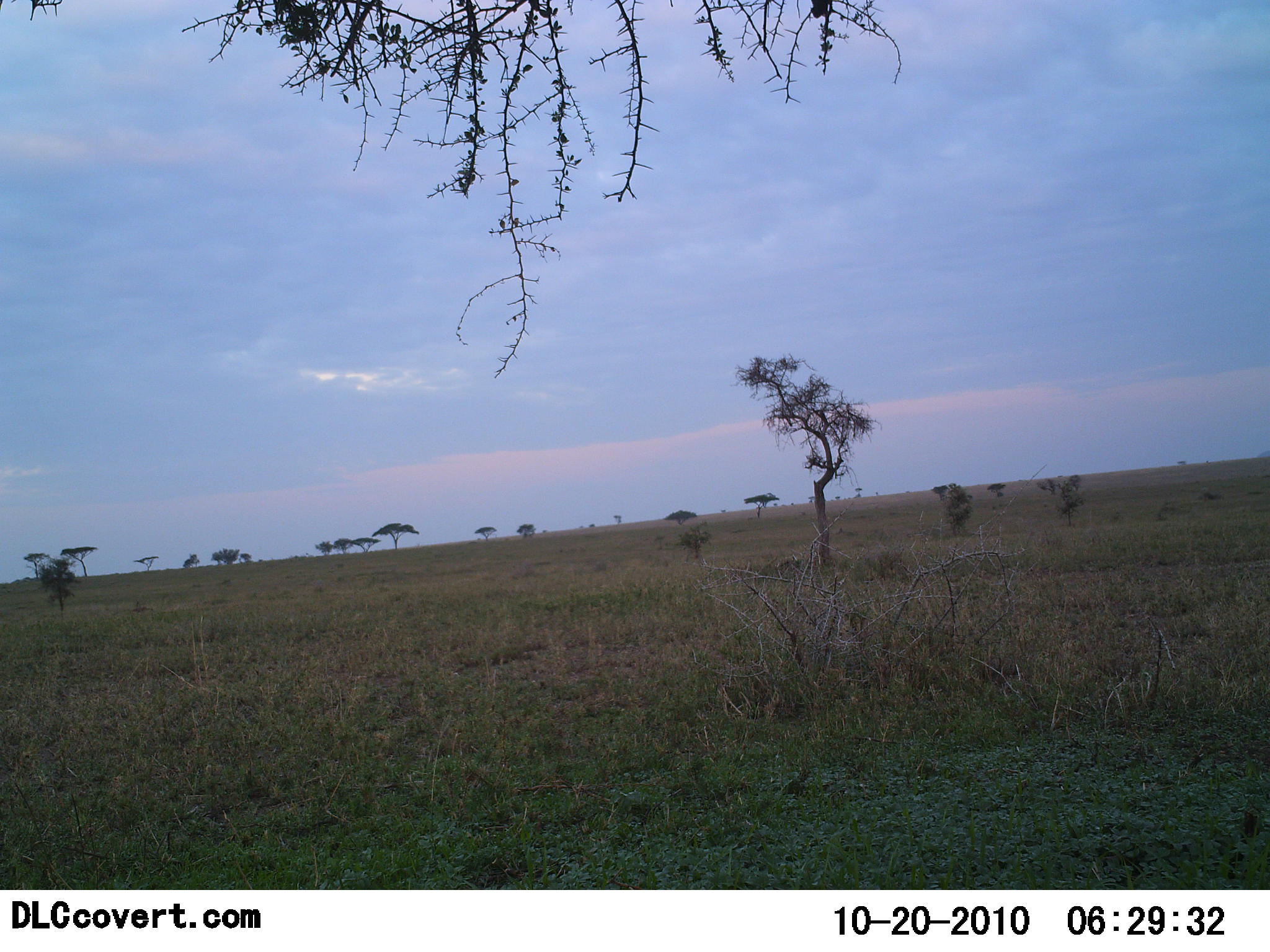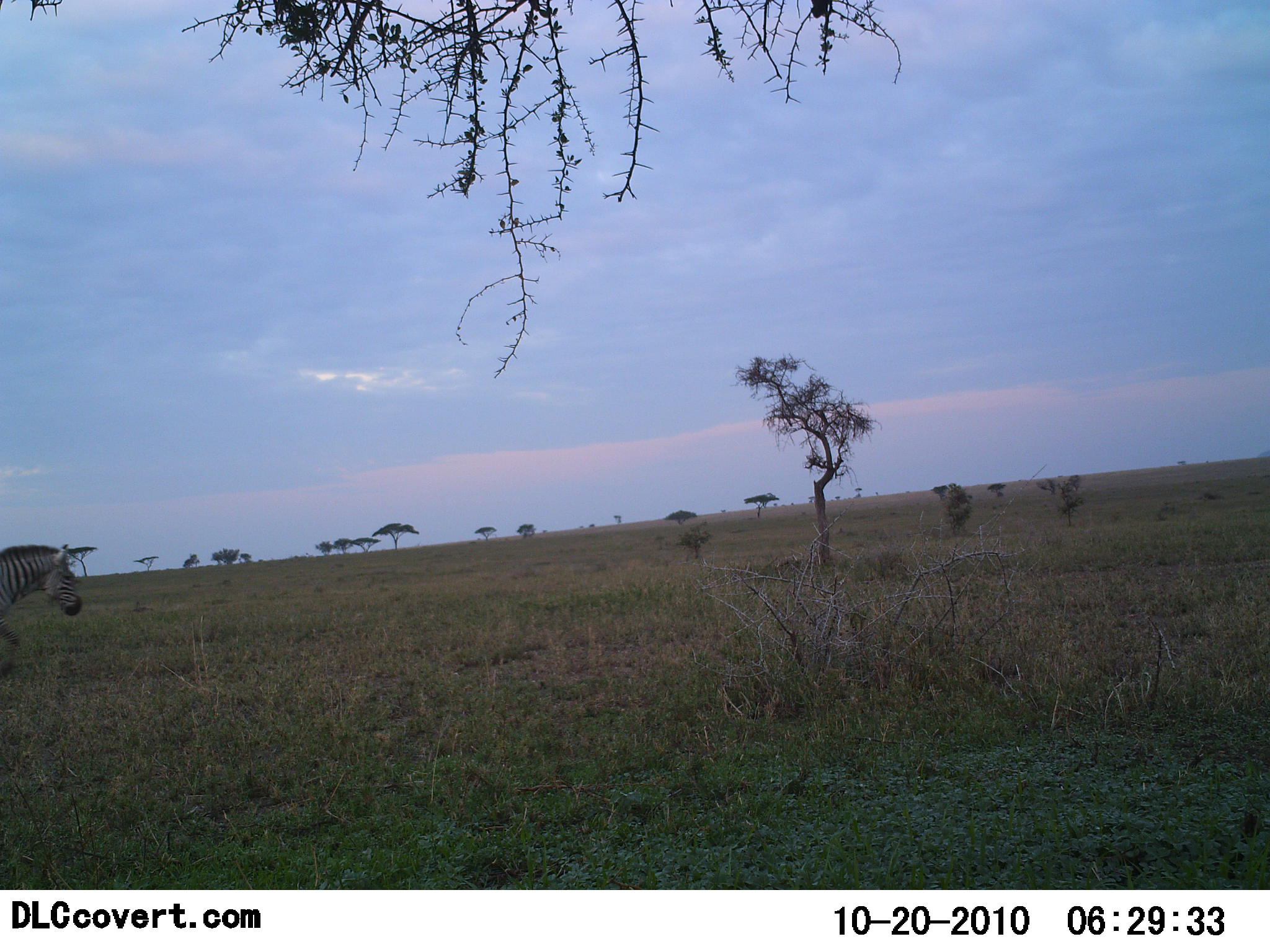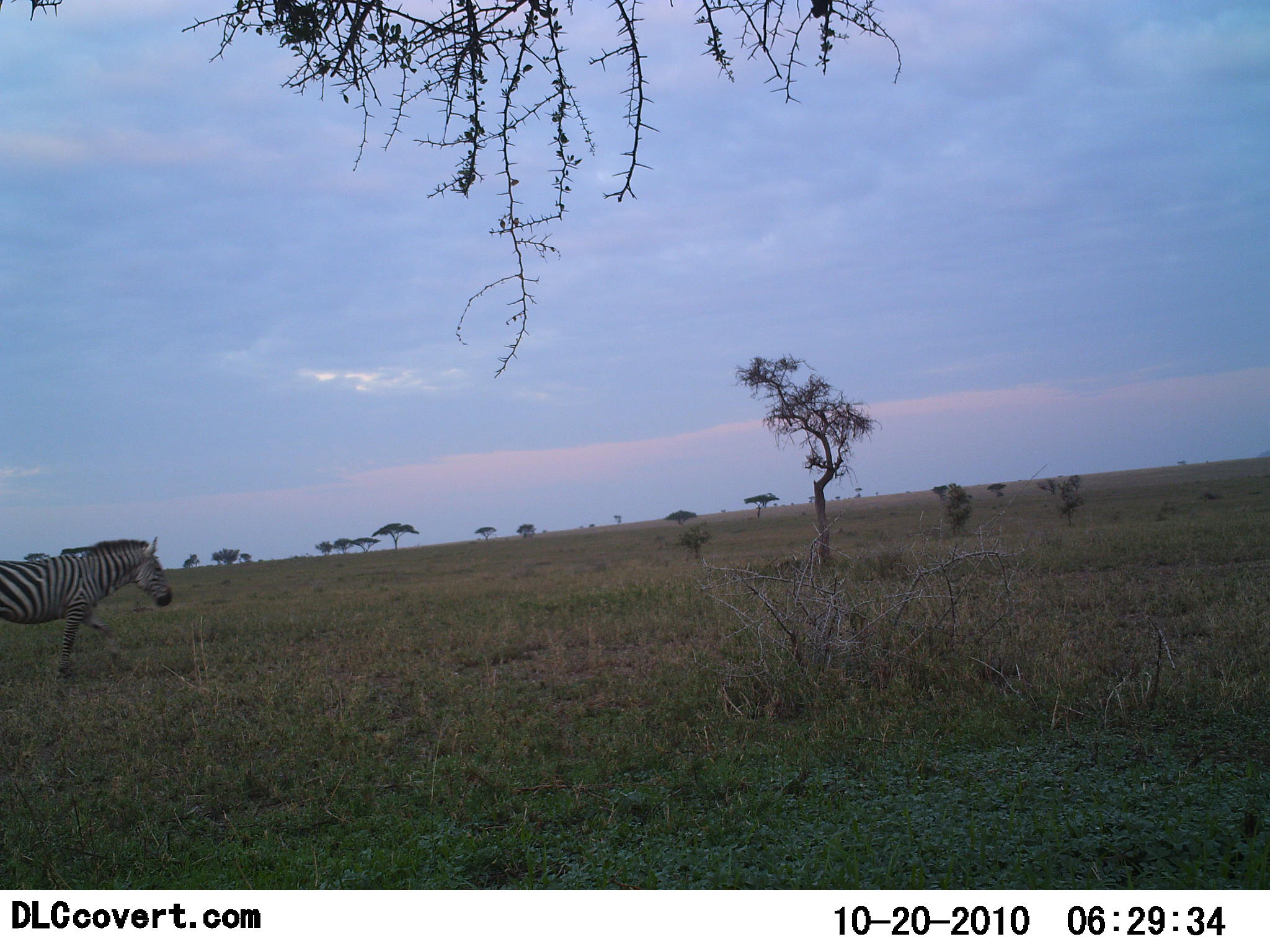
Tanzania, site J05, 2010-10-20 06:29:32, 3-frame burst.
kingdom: Animalia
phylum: Chordata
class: Mammalia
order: Perissodactyla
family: Equidae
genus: Equus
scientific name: Equus quagga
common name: plains zebra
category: zebra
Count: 1.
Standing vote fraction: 10%.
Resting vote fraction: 0%.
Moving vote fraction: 95%.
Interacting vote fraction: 0%.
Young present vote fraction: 0%.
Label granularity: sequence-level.